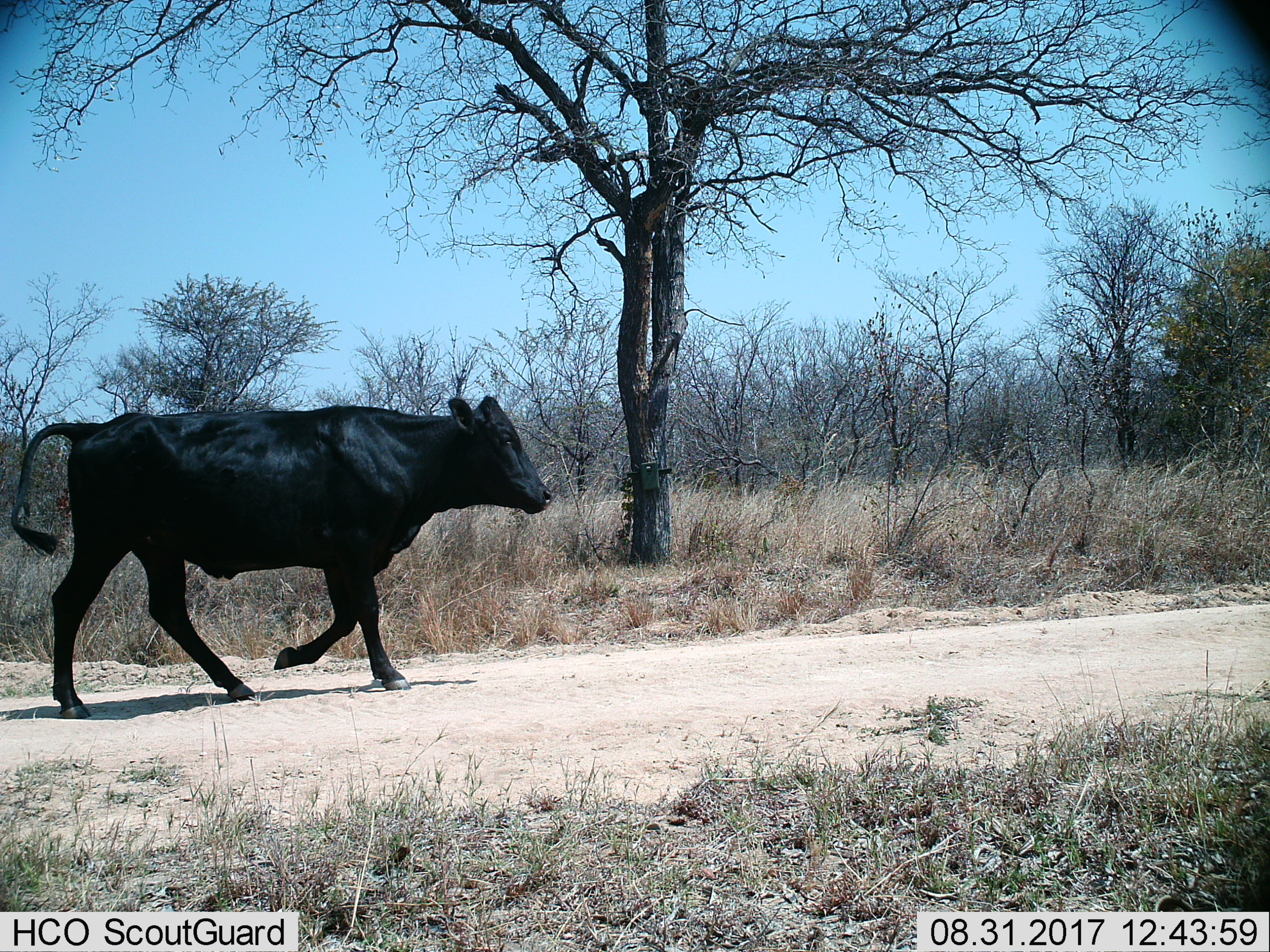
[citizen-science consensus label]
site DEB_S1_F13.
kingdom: Animalia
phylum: Chordata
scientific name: Vertebrata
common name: domestic animal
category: domesticanimal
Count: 1.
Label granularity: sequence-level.